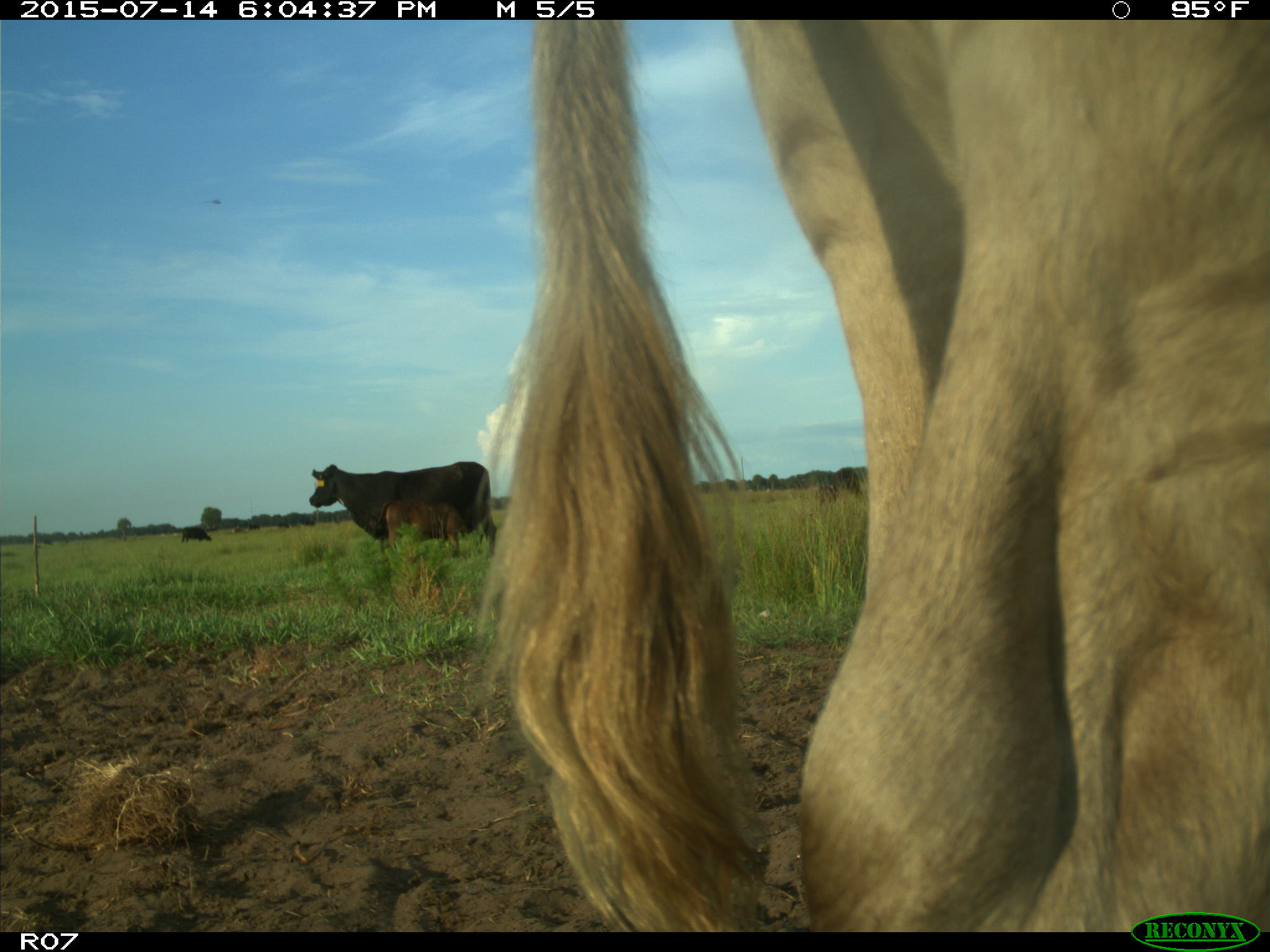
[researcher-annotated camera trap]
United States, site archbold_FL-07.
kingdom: Animalia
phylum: Chordata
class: Mammalia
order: Artiodactyla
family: Bovidae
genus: Bos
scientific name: Bos taurus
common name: domestic cow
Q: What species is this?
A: Bos taurus (domestic cow).